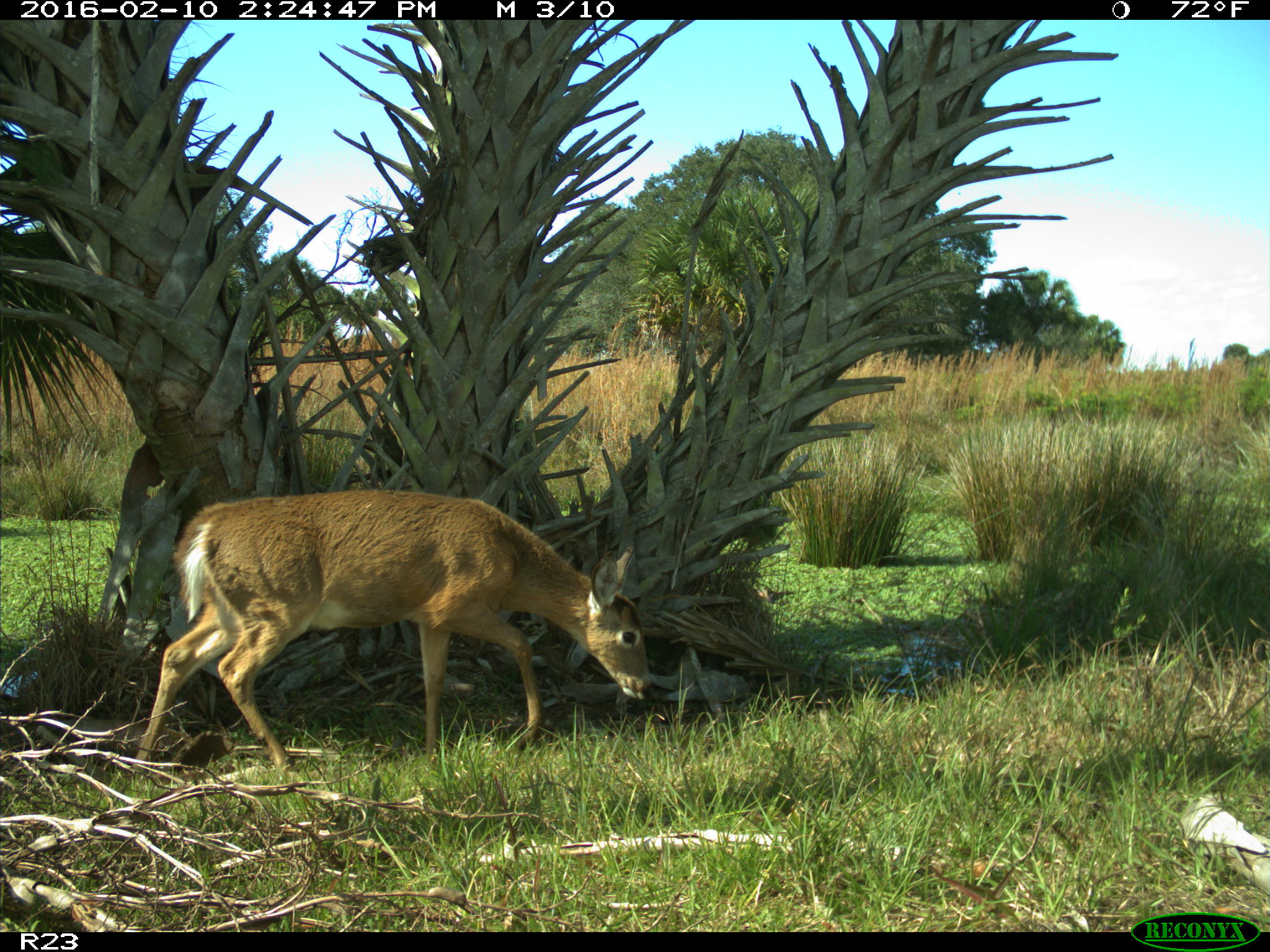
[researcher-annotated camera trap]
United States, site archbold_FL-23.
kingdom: Animalia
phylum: Chordata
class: Mammalia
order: Artiodactyla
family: Cervidae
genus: Odocoileus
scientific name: Odocoileus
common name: deer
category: unidentified deer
Unidentified deer (deer) (Odocoileus).